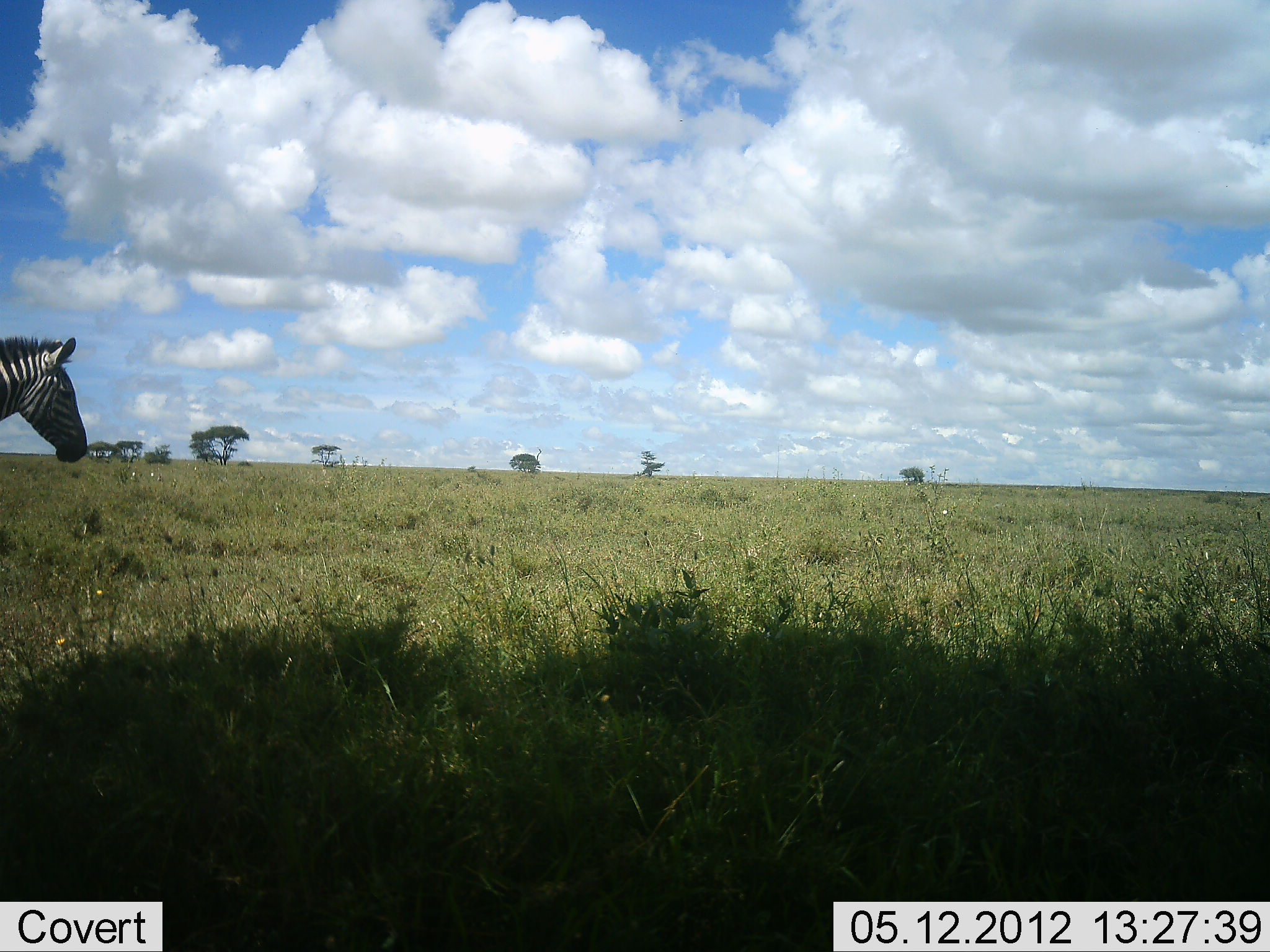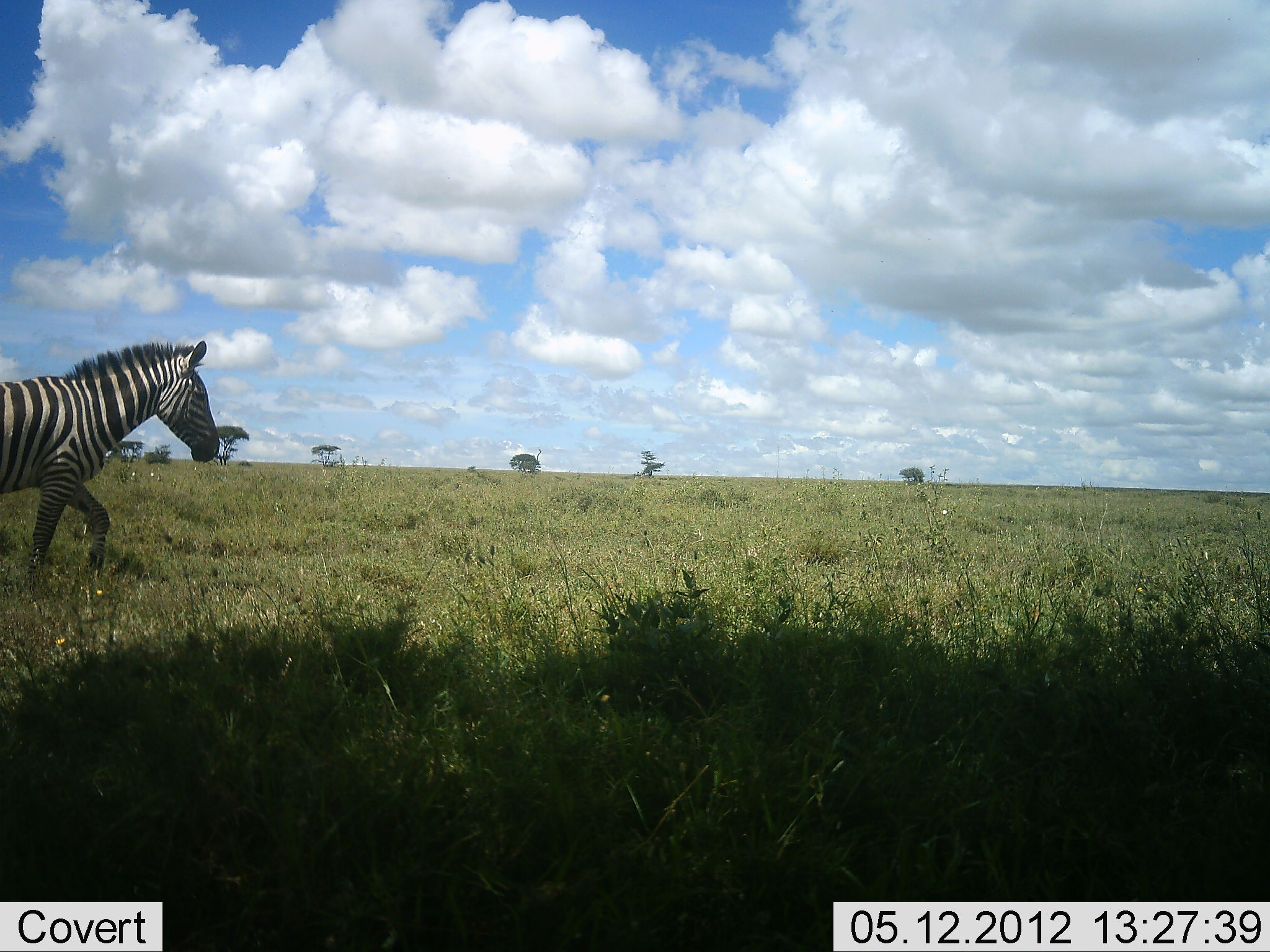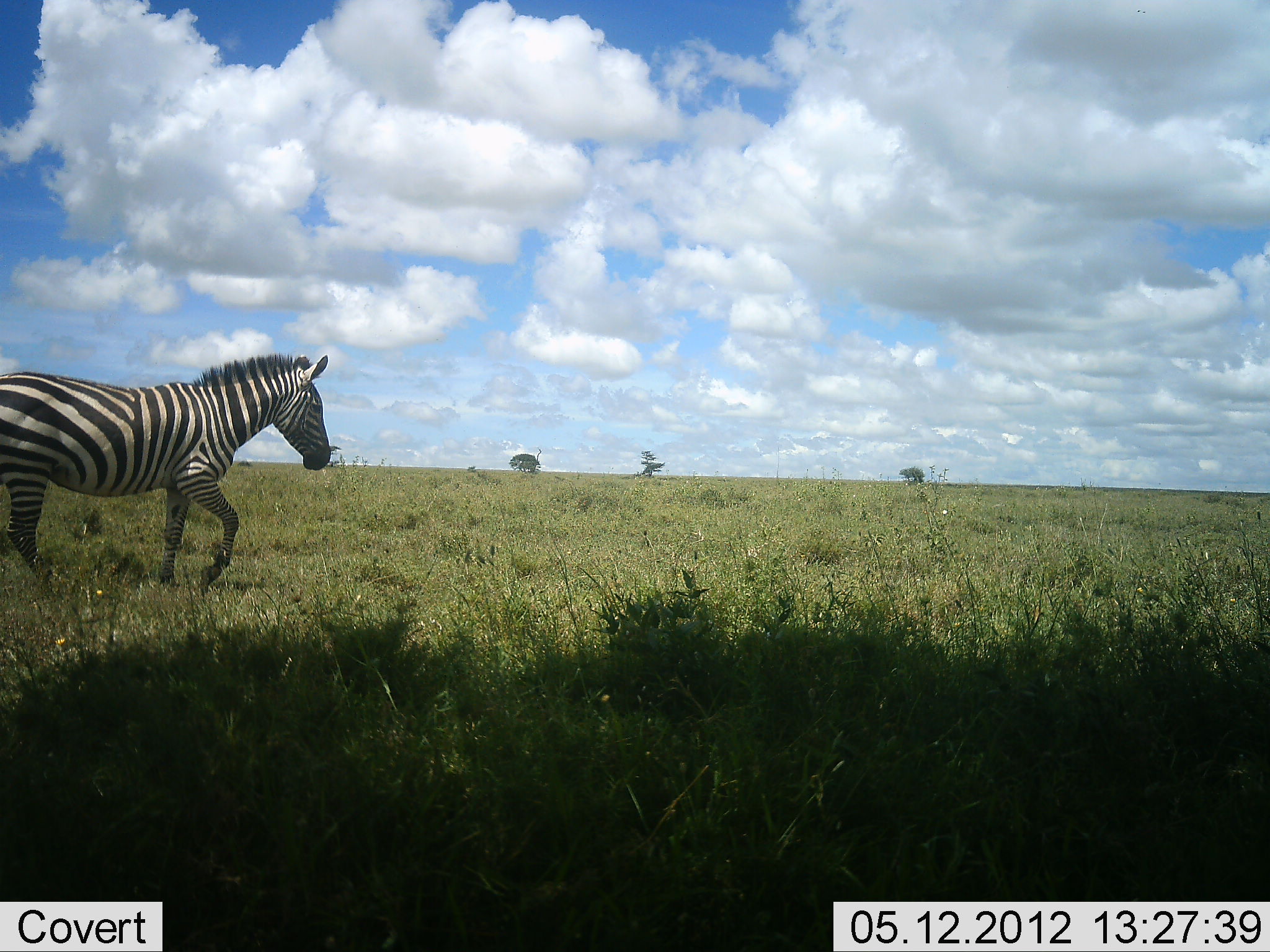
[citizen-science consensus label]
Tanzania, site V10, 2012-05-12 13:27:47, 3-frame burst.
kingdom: Animalia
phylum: Chordata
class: Mammalia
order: Perissodactyla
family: Equidae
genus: Equus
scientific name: Equus quagga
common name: plains zebra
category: zebra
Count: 1.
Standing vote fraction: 10%.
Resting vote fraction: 0%.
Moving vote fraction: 100%.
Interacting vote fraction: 0%.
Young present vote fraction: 0%.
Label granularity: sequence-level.